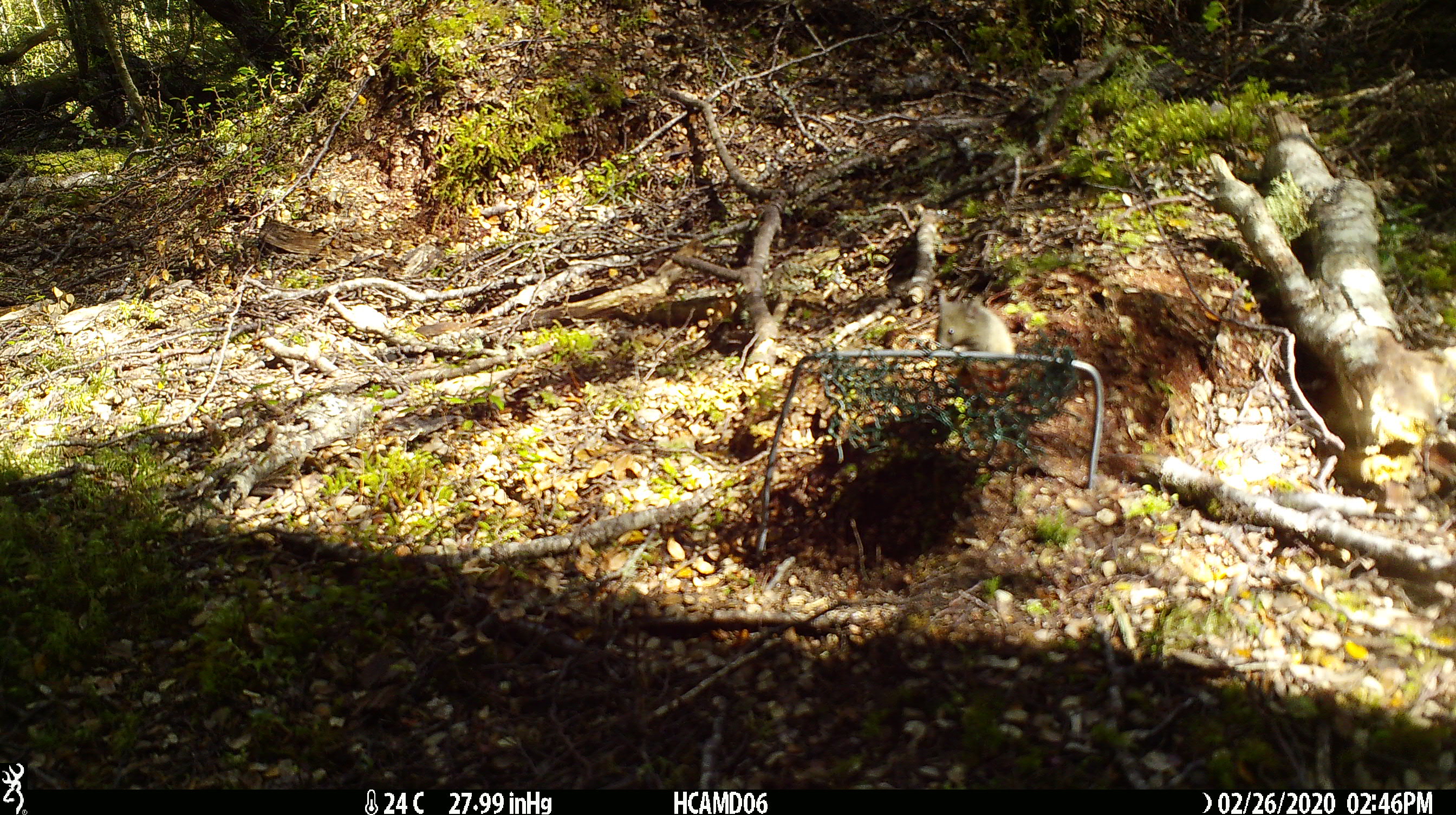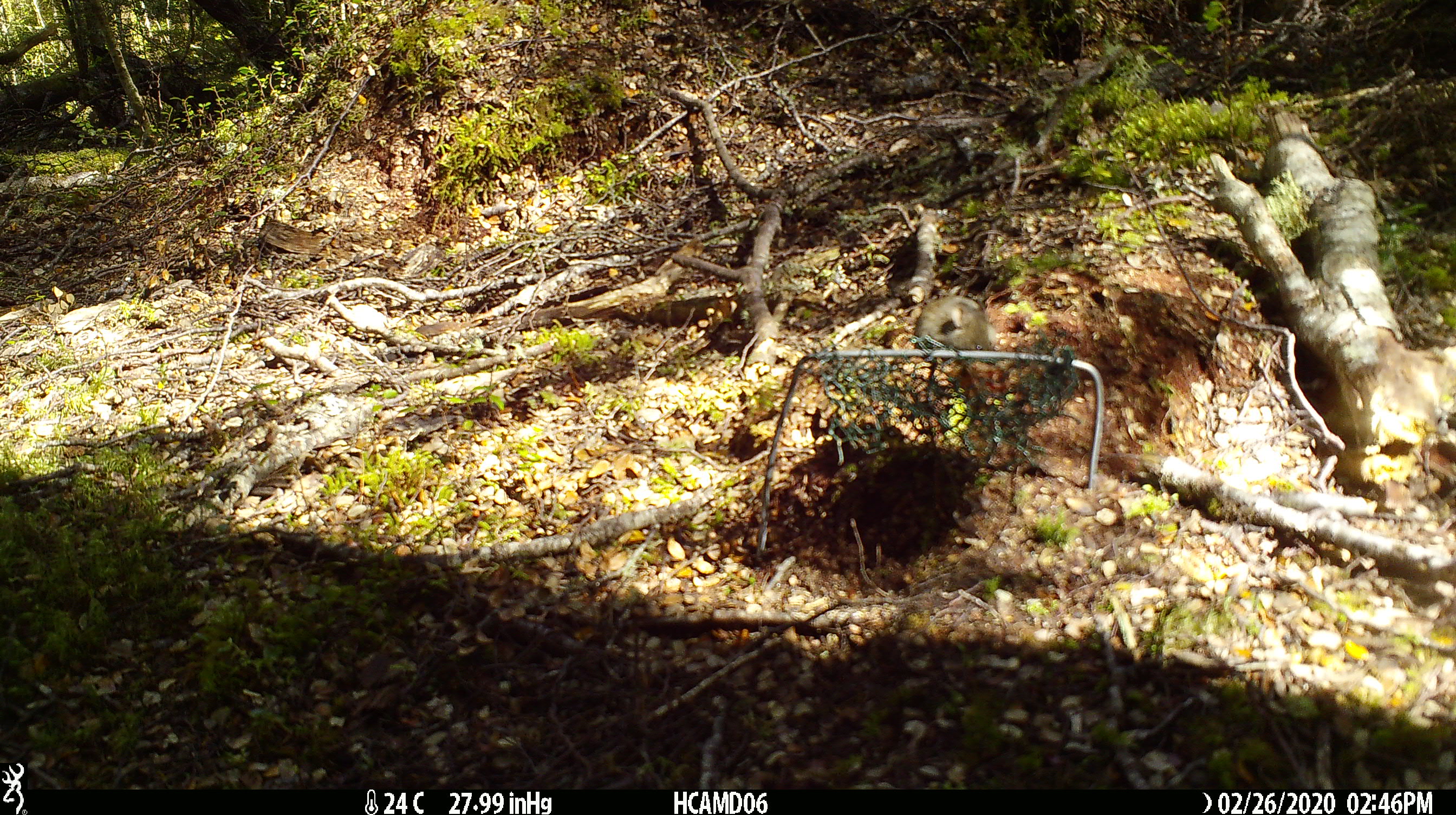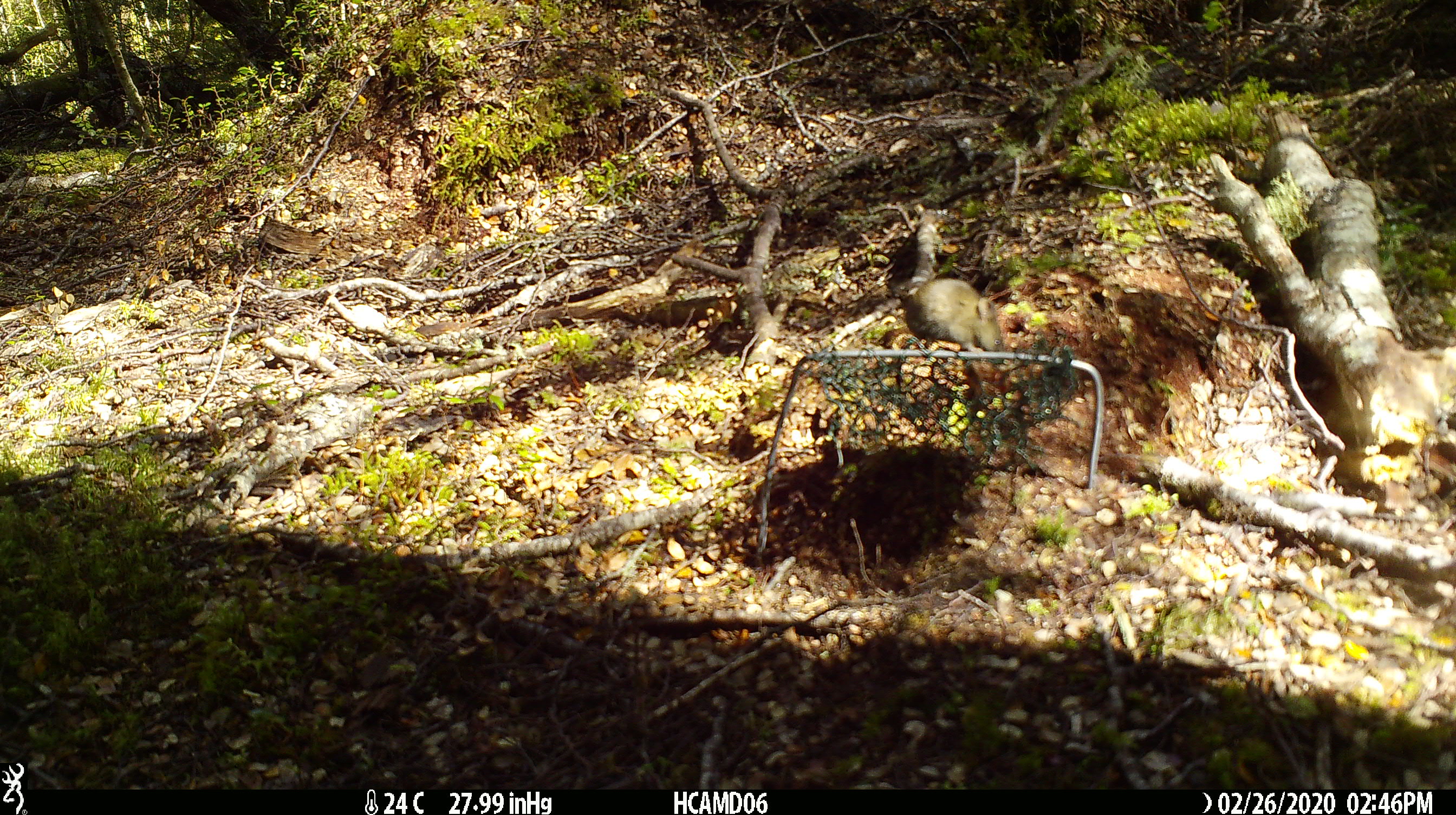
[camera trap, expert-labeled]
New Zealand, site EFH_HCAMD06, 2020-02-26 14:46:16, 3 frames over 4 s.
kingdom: Animalia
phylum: Chordata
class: Mammalia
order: Rodentia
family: Muridae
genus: Mus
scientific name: Mus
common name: mouse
Mouse (Mus).